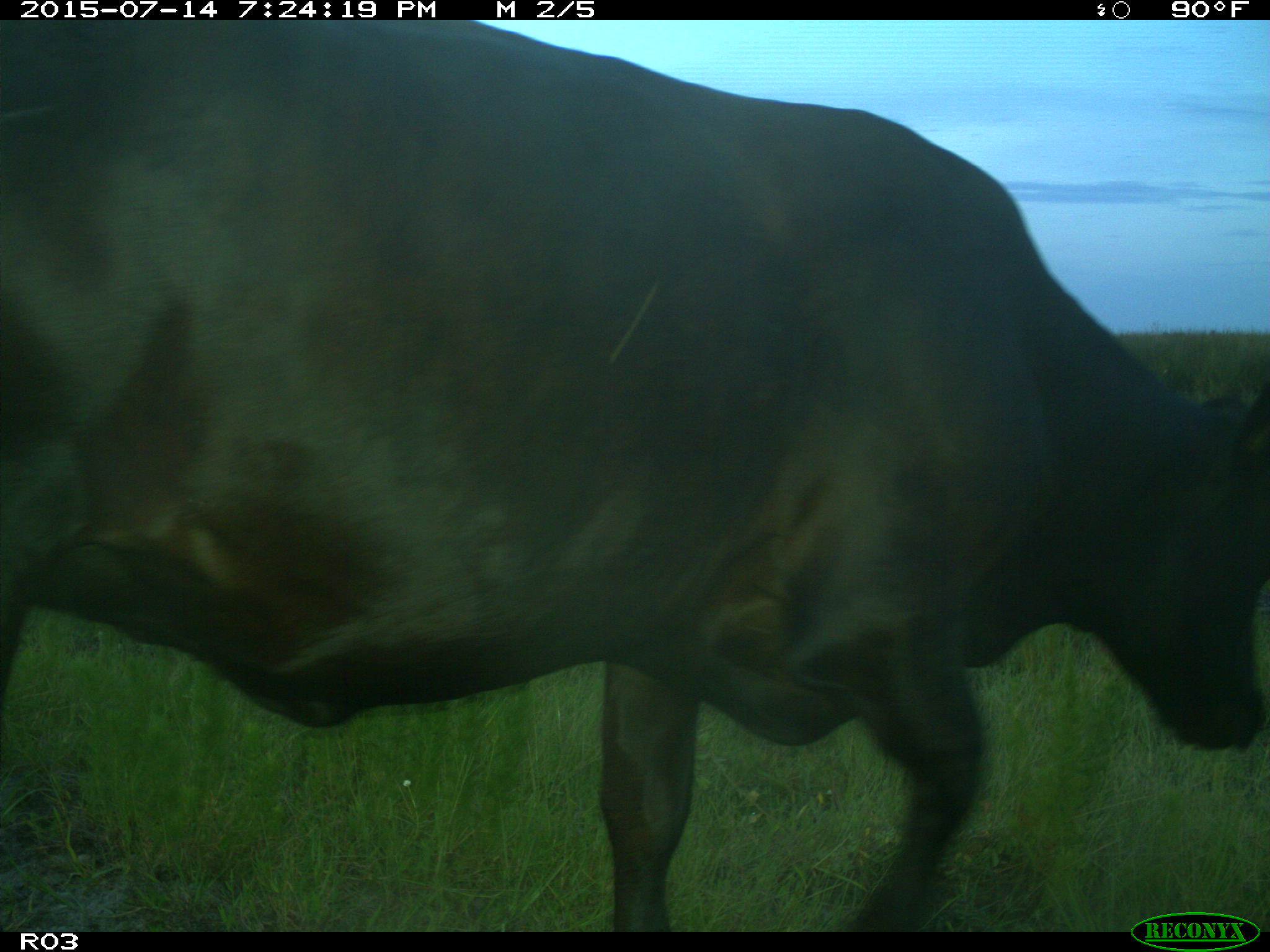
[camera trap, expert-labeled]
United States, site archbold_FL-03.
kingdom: Animalia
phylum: Chordata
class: Mammalia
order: Artiodactyla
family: Bovidae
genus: Bos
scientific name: Bos taurus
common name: domestic cow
Bos taurus (domestic cow).